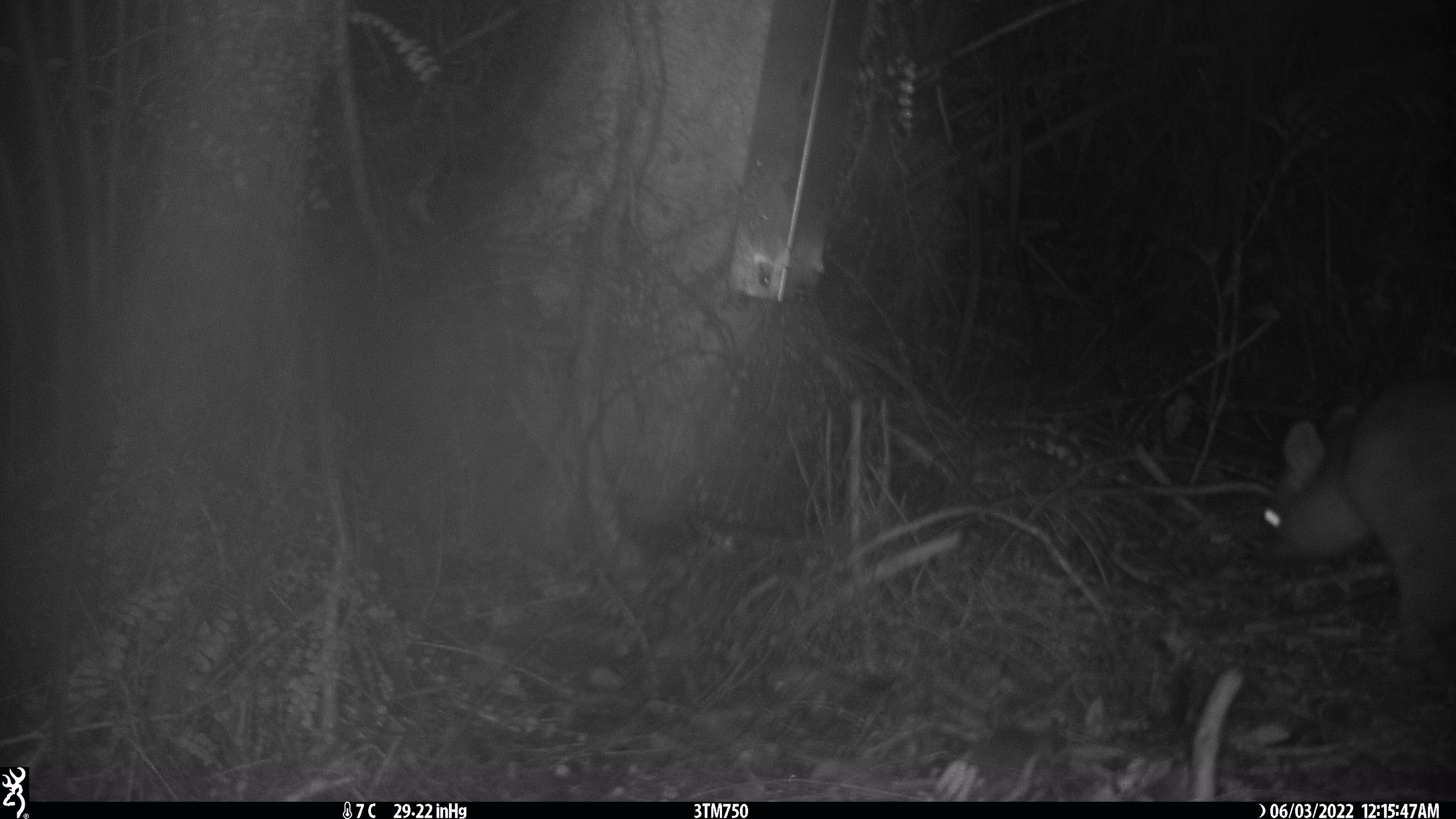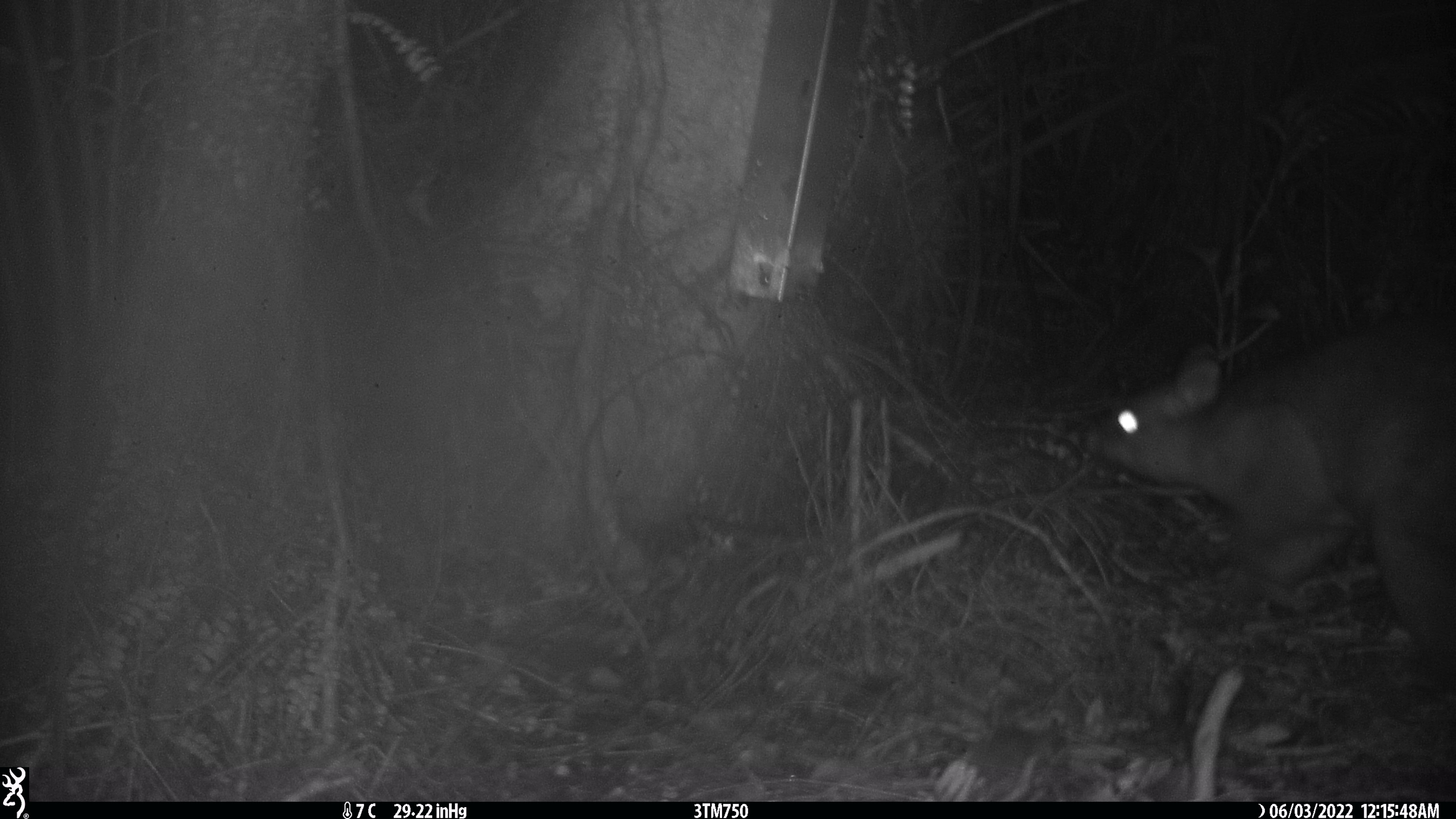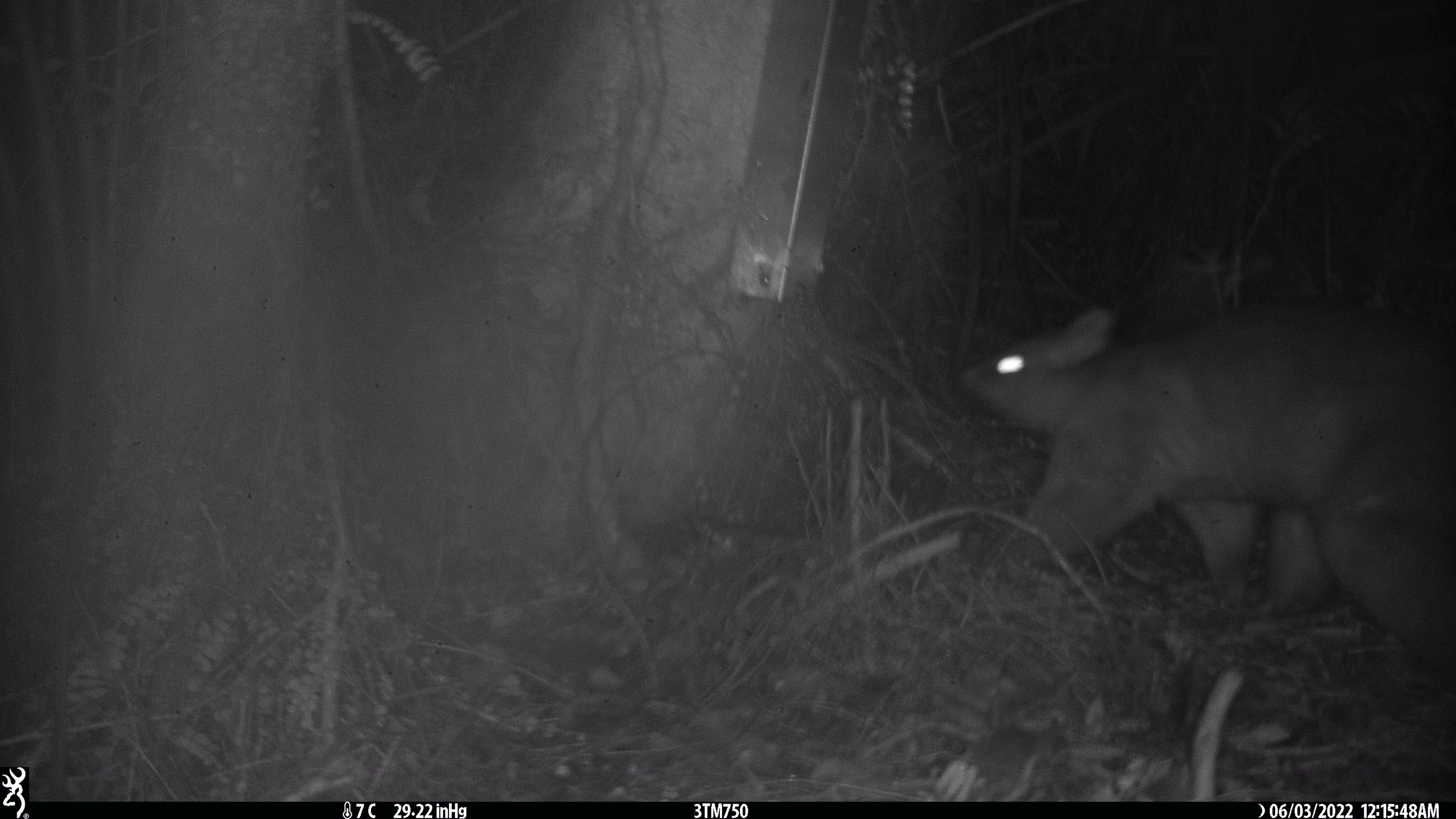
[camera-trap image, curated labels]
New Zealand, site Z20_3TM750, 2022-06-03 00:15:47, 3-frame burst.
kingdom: Animalia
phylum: Chordata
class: Mammalia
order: Diprotodontia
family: Phalangeridae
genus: Trichosurus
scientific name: Trichosurus vulpecula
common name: common brushtail possum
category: possum